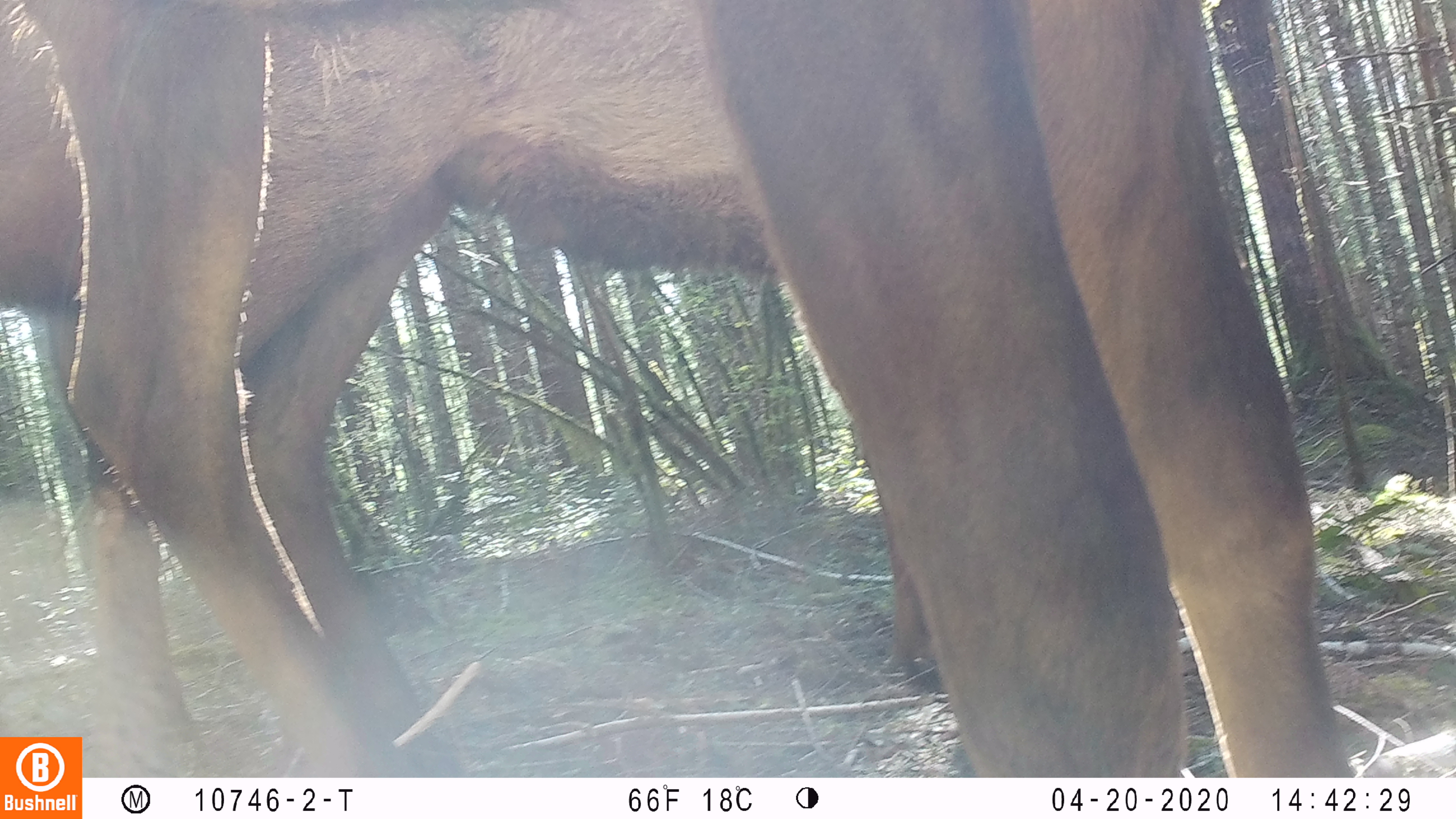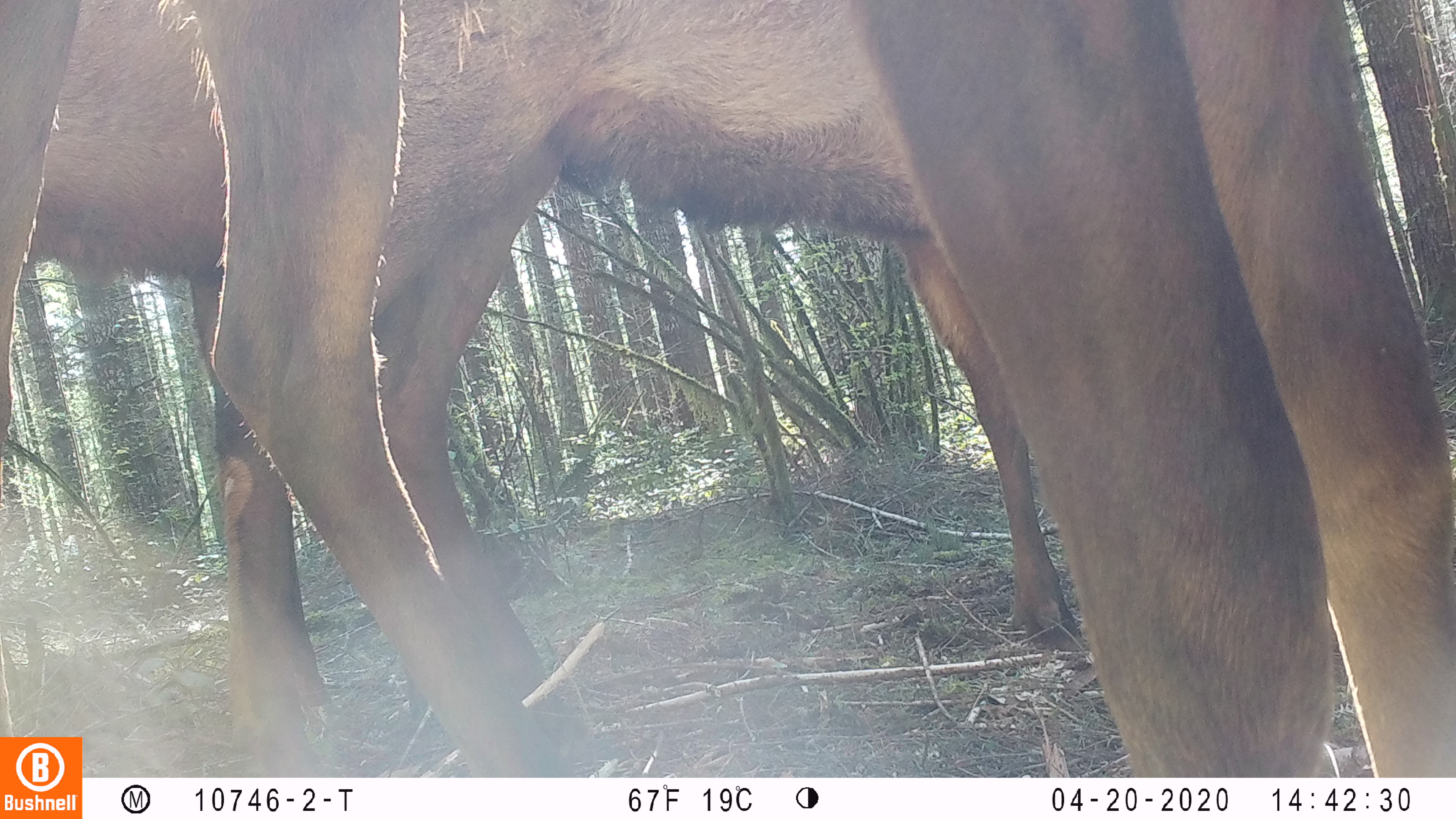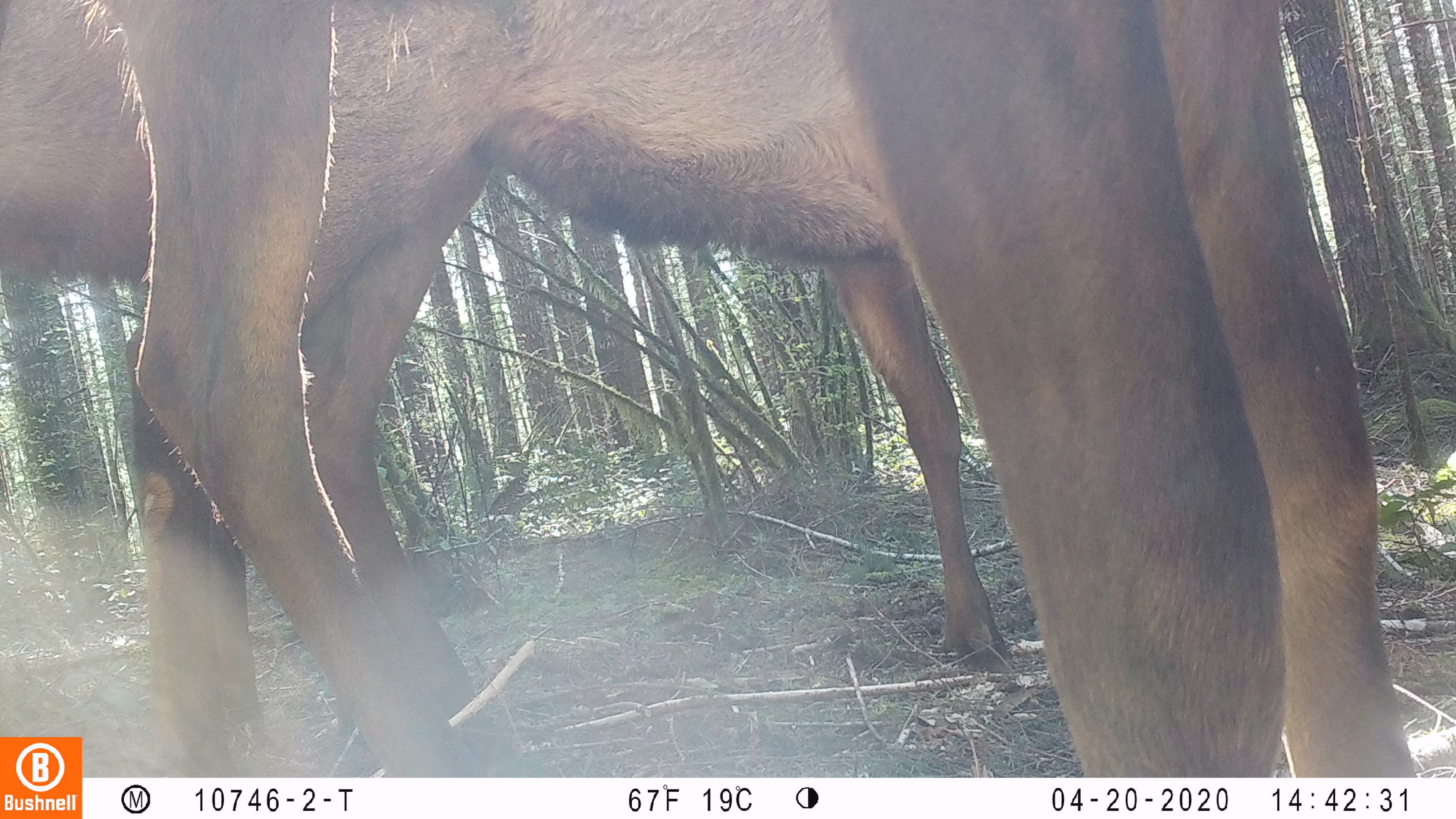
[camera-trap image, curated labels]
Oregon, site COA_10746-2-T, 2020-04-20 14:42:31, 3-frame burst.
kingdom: Animalia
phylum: Chordata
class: Mammalia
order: Artiodactyla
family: Cervidae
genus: Cervus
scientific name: Cervus canadensis roosevelti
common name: roosevelt elk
Roosevelt elk (Cervus canadensis roosevelti).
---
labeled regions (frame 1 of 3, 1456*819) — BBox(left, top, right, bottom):
roosevelt elk: BBox(6, 2, 1343, 730); BBox(69, 0, 941, 719)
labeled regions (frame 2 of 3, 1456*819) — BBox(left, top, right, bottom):
roosevelt elk: BBox(2, 1, 1447, 727); BBox(209, 0, 1089, 704)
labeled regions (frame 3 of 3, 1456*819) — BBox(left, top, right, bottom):
roosevelt elk: BBox(72, 2, 1403, 730); BBox(112, 0, 1015, 711)